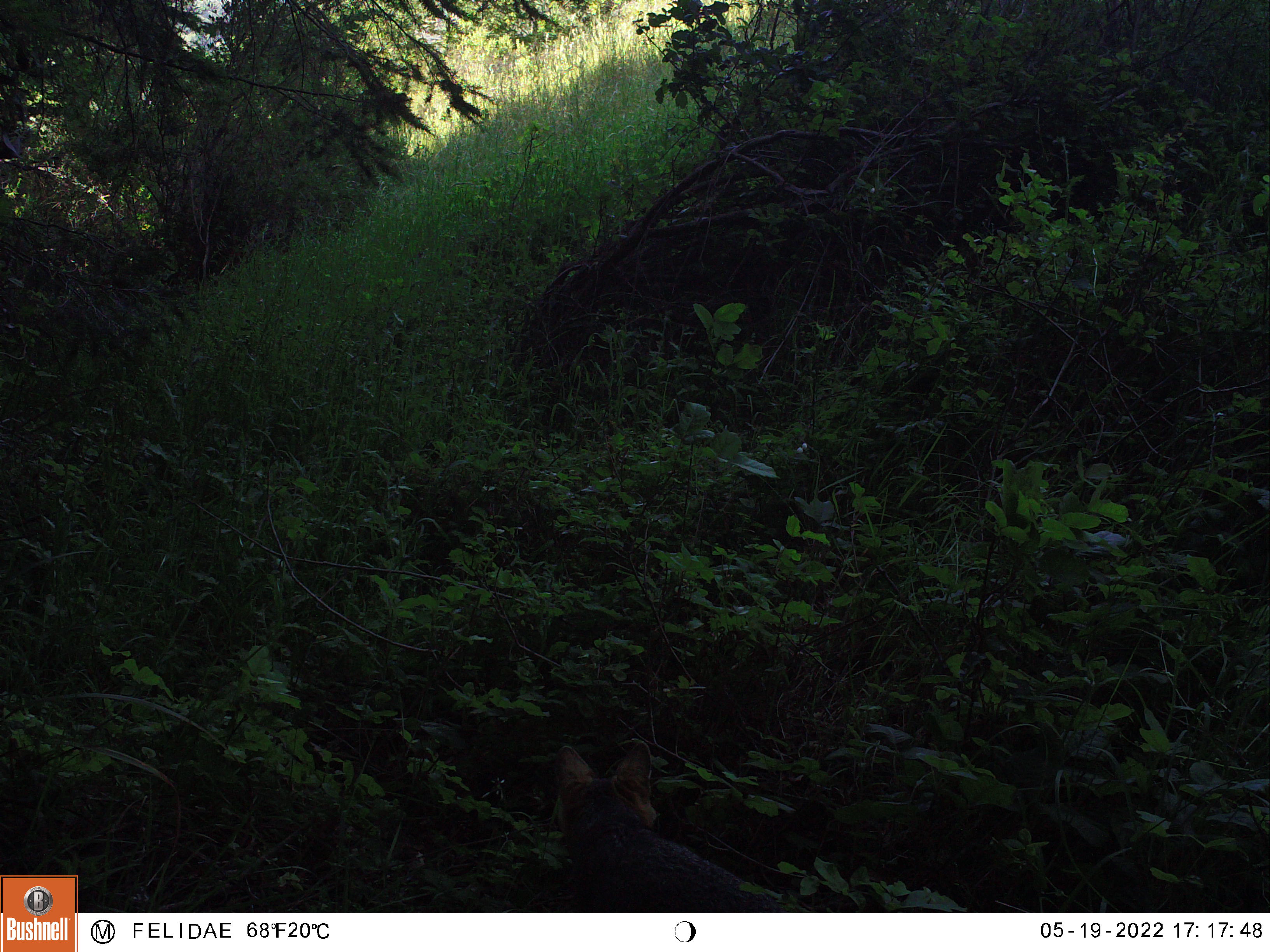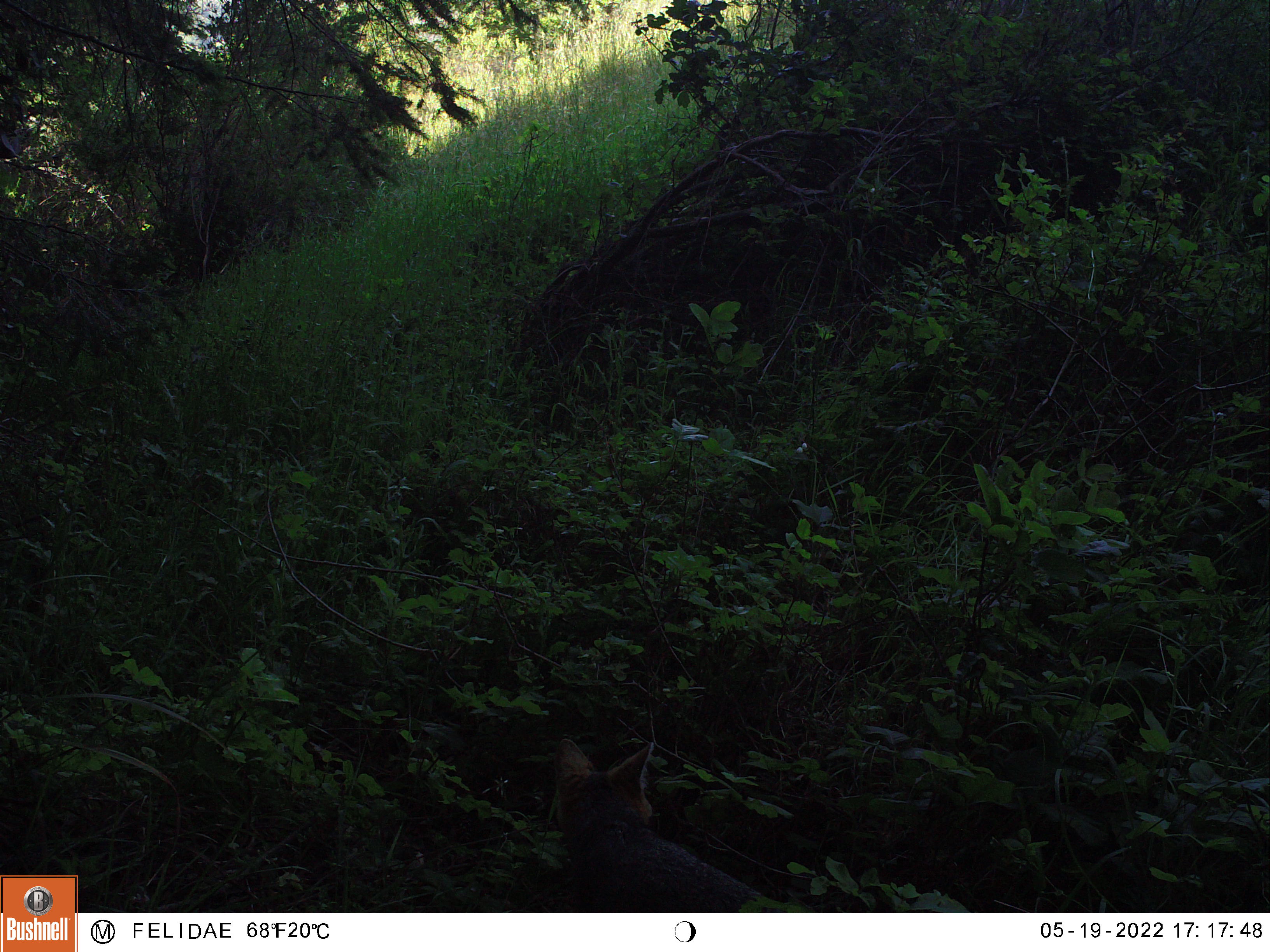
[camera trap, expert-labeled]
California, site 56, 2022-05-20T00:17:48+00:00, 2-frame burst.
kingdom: Animalia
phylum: Chordata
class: Mammalia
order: Carnivora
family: Canidae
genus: Urocyon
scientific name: Urocyon cinereoargenteus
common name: gray fox